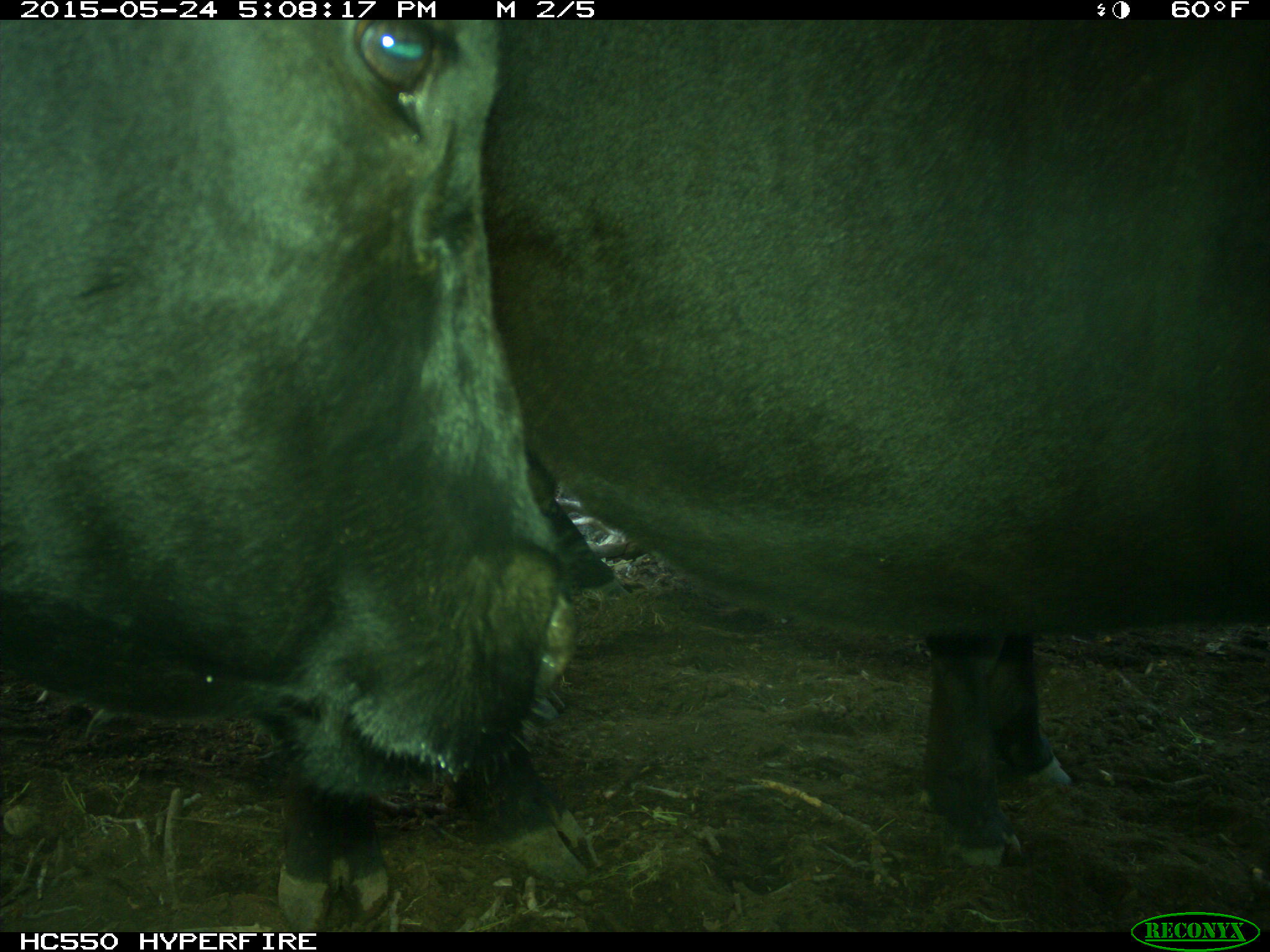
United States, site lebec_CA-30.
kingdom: Animalia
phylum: Chordata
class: Mammalia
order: Artiodactyla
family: Bovidae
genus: Bos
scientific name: Bos taurus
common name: domestic cow